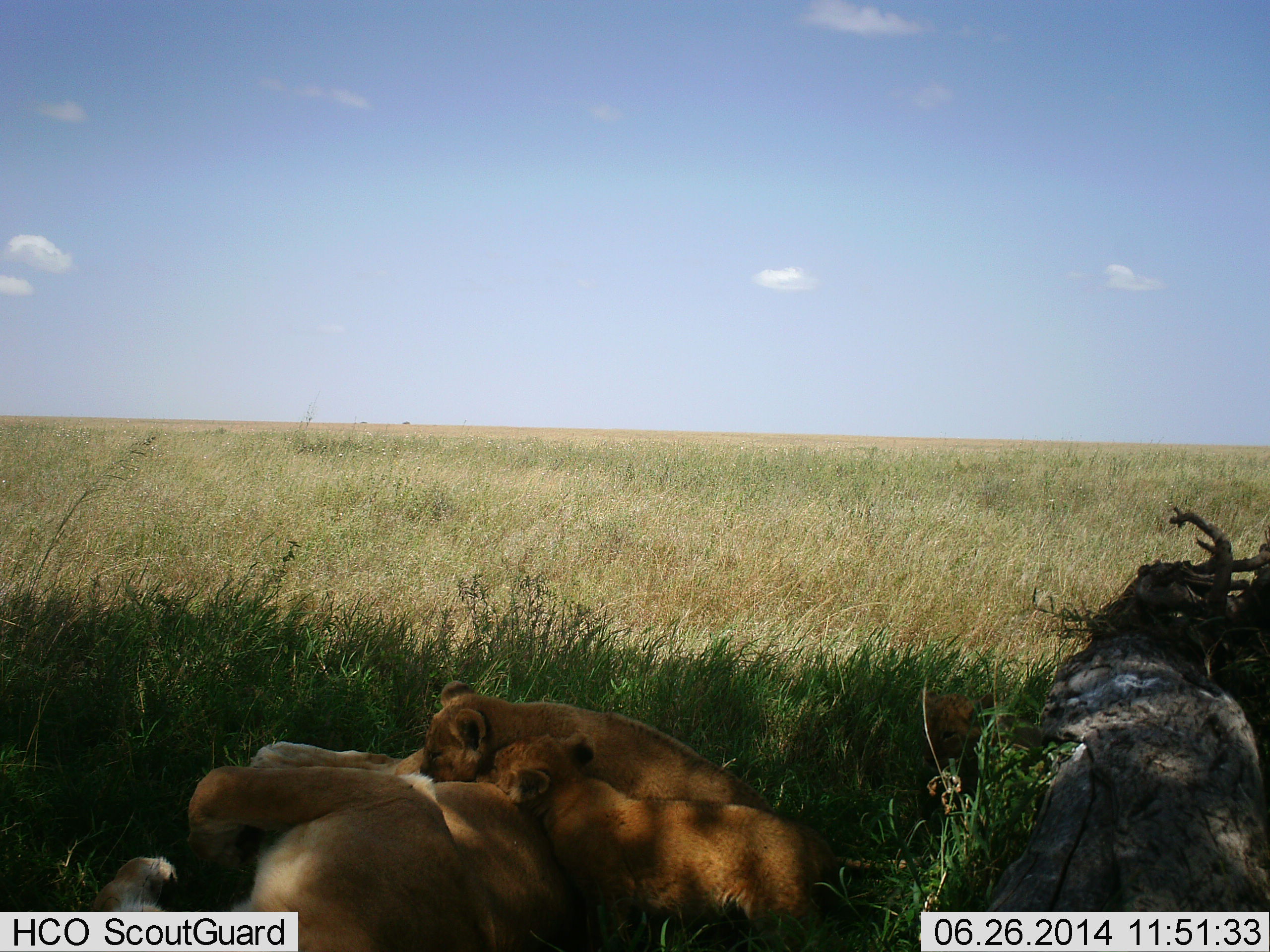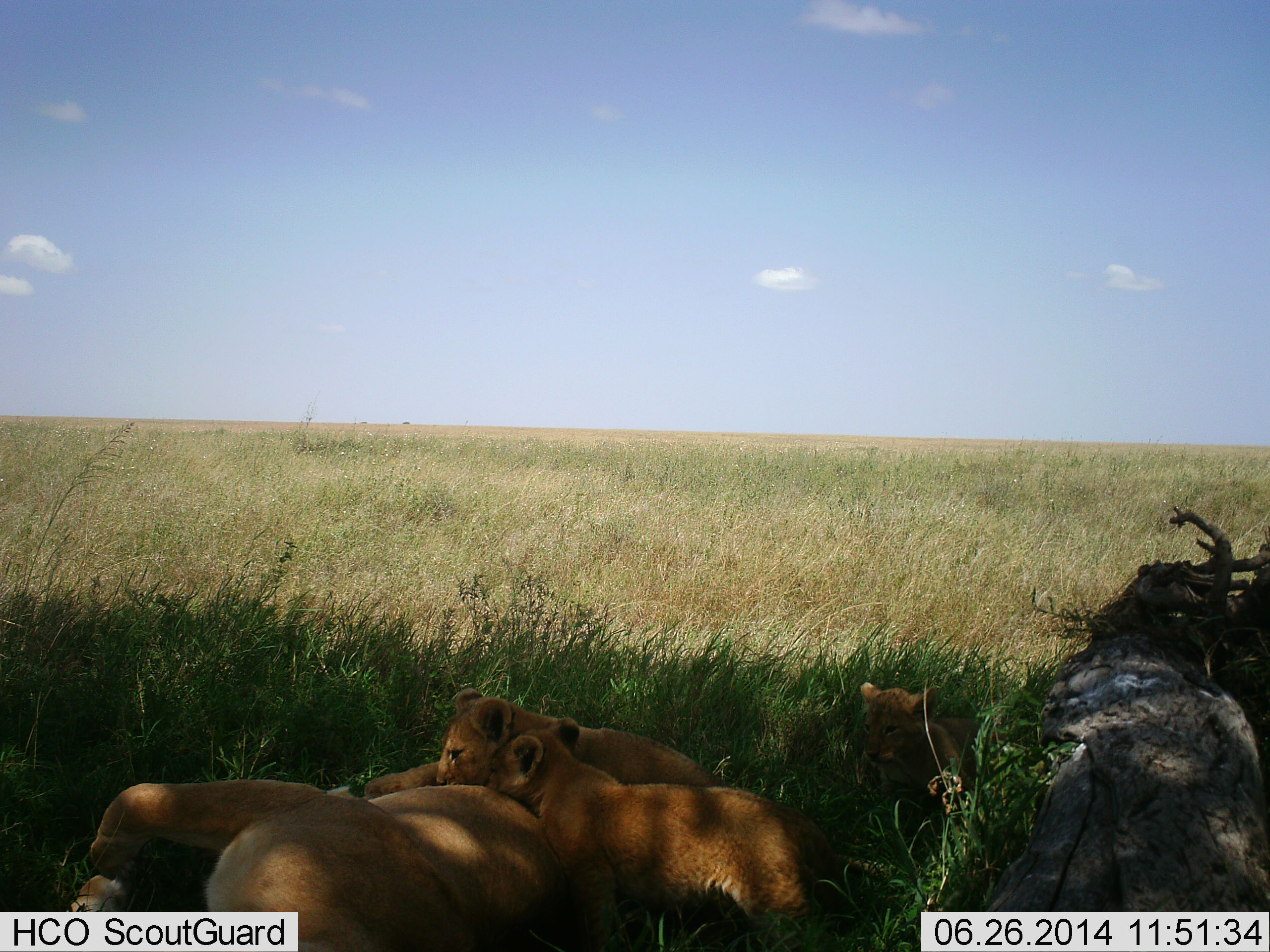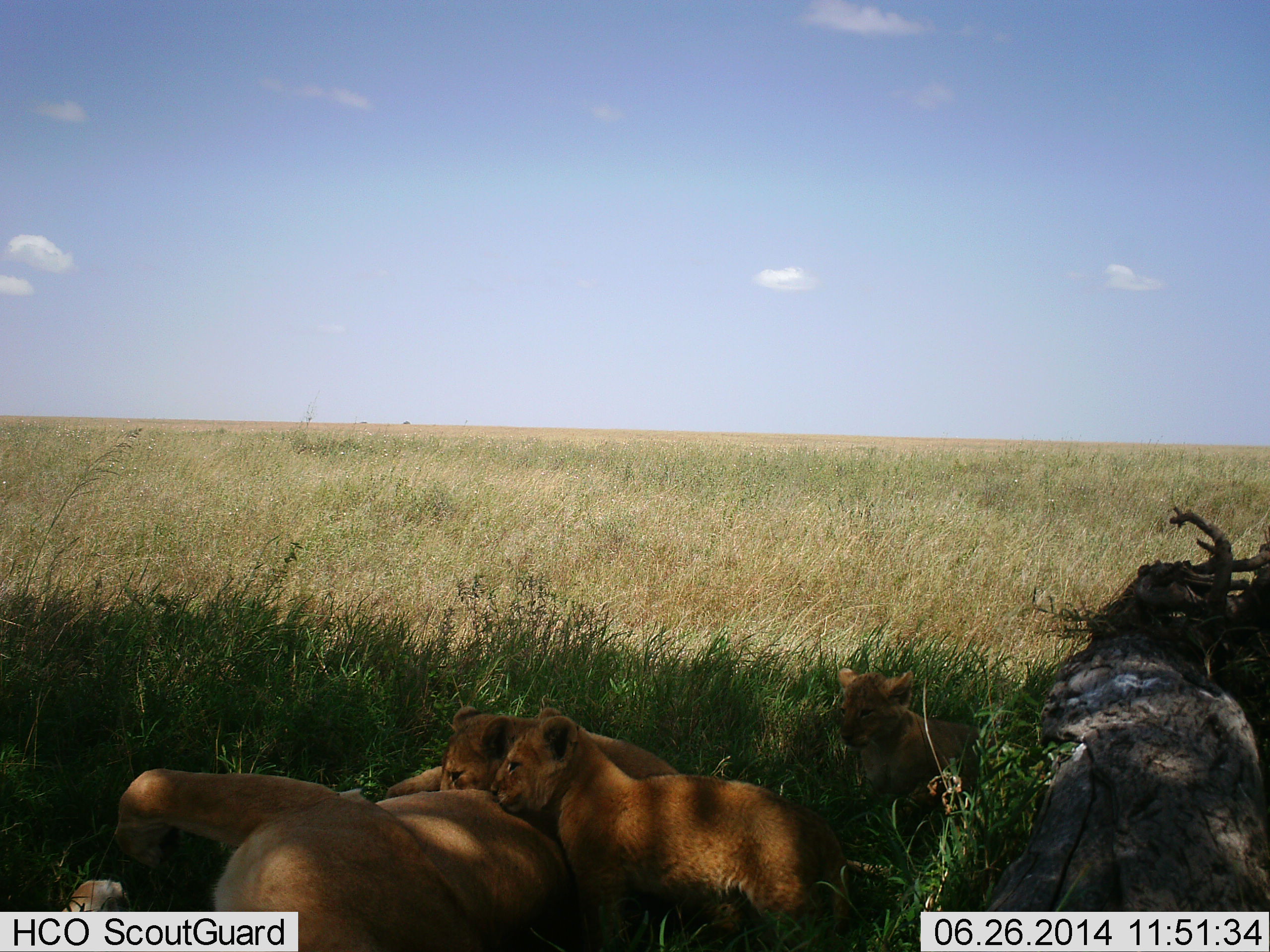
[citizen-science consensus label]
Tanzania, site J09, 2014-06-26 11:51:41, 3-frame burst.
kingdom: Animalia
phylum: Chordata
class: Mammalia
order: Carnivora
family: Felidae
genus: Panthera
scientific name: Panthera leo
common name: lion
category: lionfemale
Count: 4.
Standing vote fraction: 30%.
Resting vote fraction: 80%.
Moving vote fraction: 20%.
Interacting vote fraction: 50%.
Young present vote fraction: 80%.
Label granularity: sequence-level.